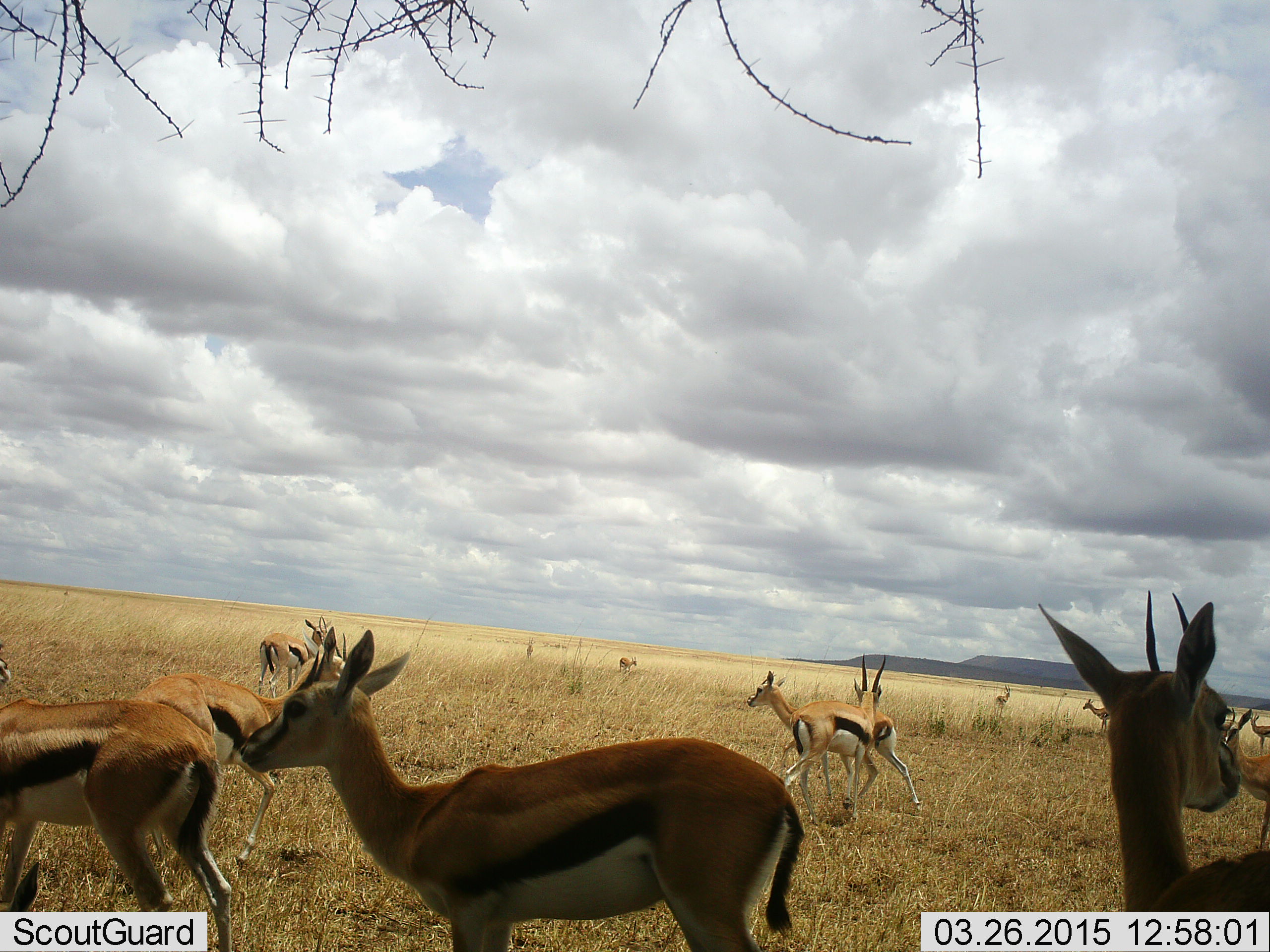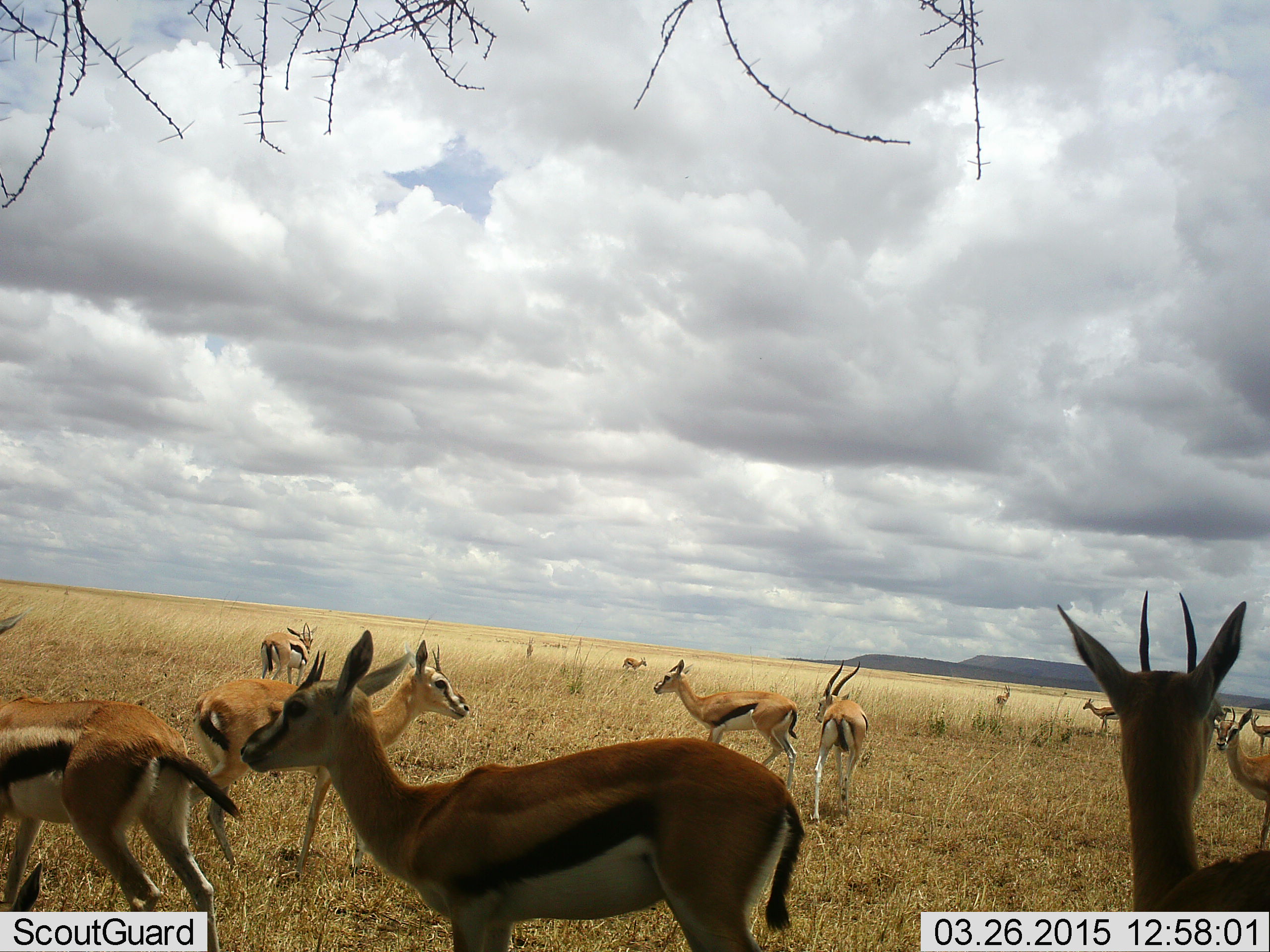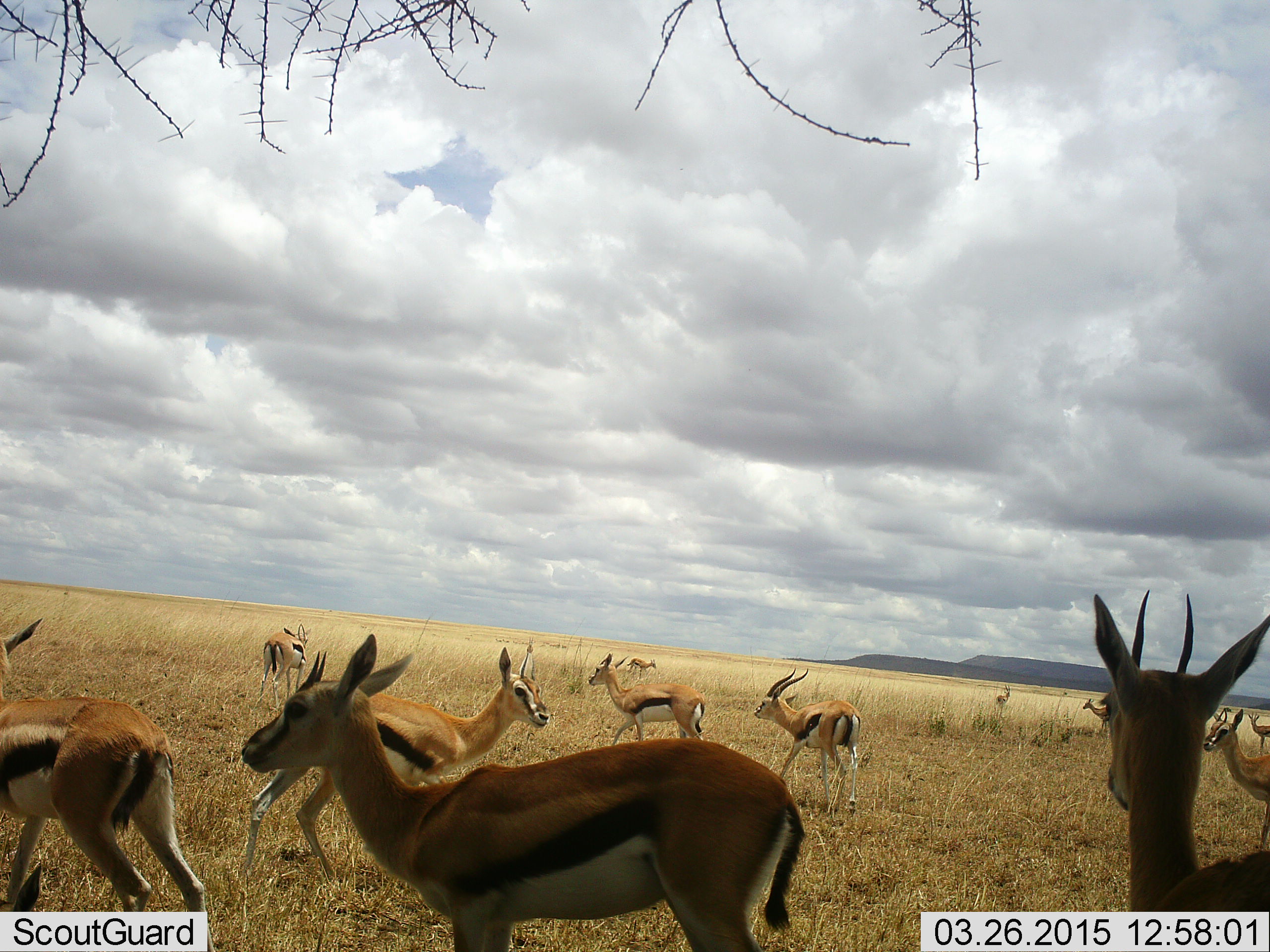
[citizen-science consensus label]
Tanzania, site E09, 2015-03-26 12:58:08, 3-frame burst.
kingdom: Animalia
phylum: Chordata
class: Mammalia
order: Artiodactyla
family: Bovidae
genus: Eudorcas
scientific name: Eudorcas thomsonii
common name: thomson's gazelle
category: gazellethomsons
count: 11-50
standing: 100%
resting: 0%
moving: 50%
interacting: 20%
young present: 0%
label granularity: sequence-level